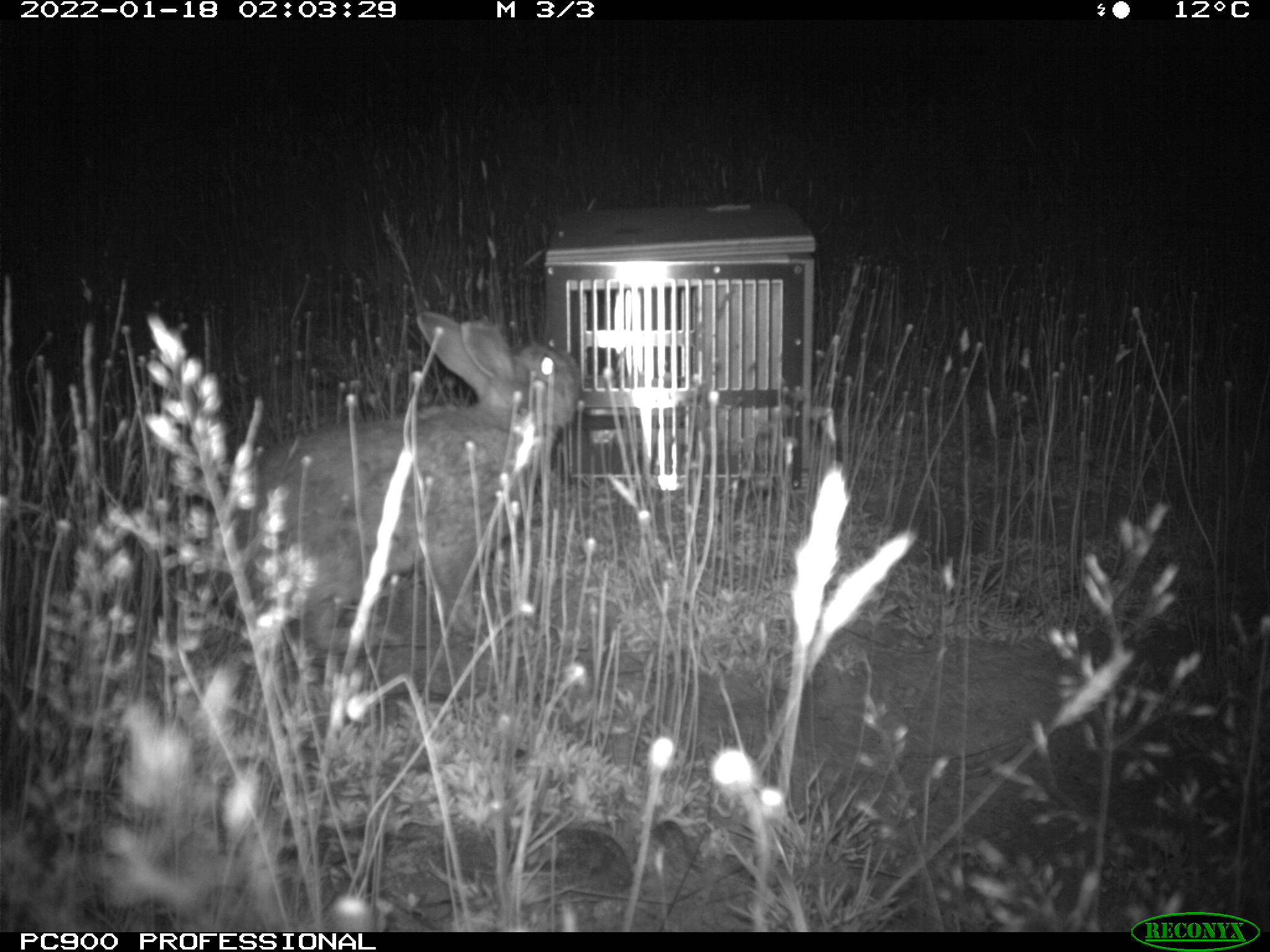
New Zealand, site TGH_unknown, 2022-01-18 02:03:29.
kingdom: Animalia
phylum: Chordata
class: Mammalia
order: Lagomorpha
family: Leporidae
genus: Oryctolagus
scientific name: Oryctolagus cuniculus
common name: european rabbit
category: rabbit